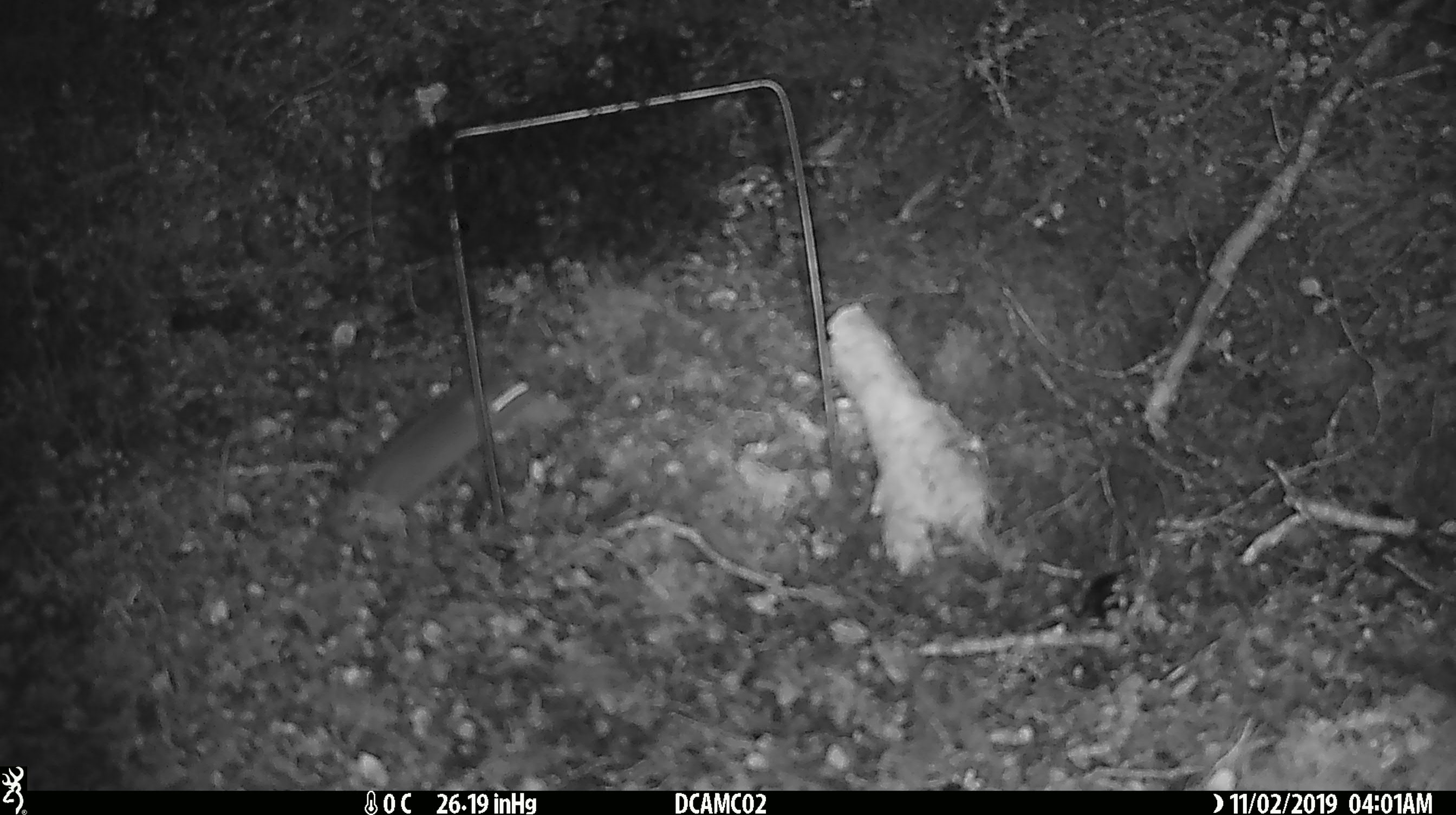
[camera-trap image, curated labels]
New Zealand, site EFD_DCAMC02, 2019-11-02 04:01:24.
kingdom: Animalia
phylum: Chordata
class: Mammalia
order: Rodentia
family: Muridae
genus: Mus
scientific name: Mus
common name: mouse